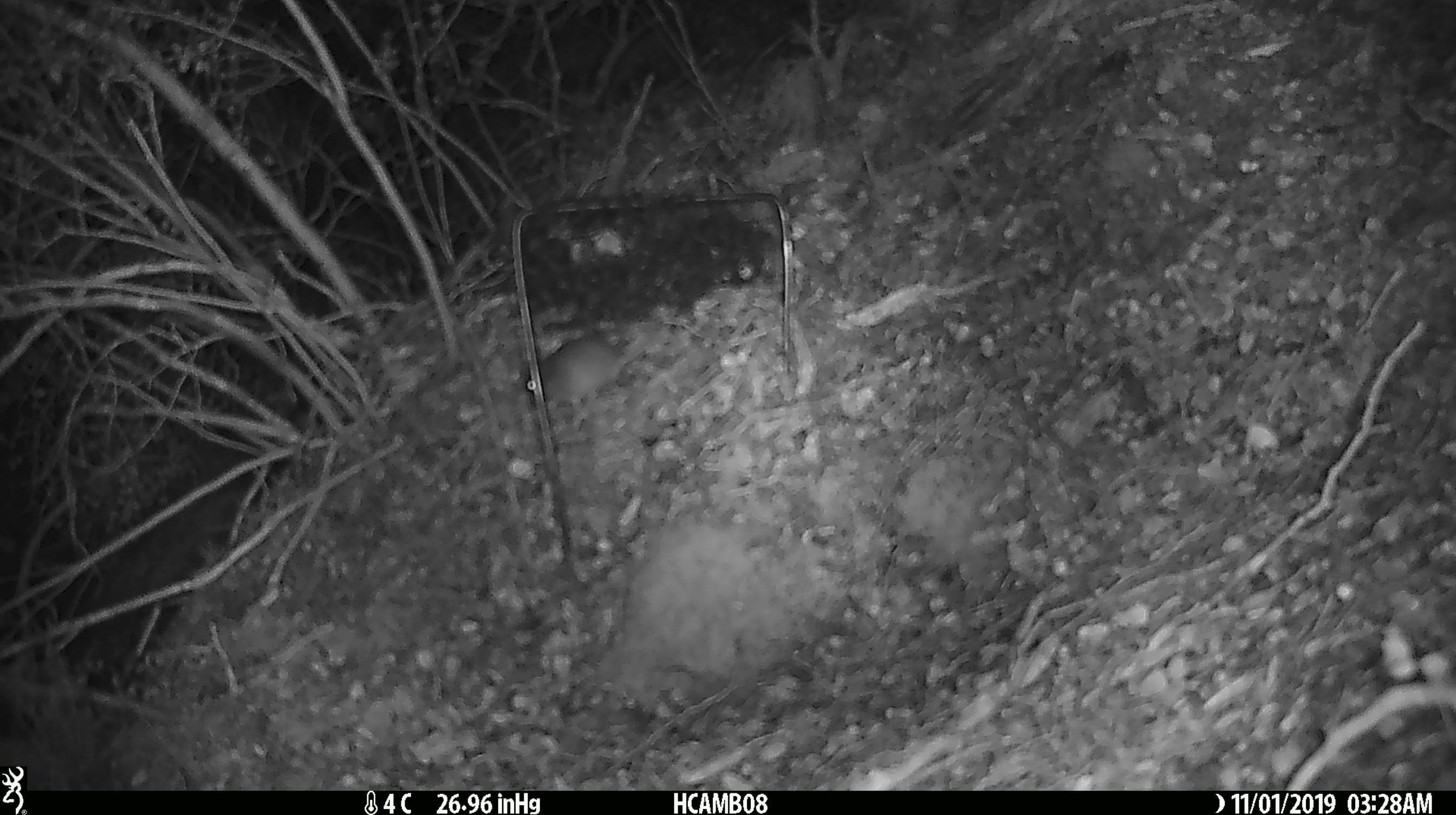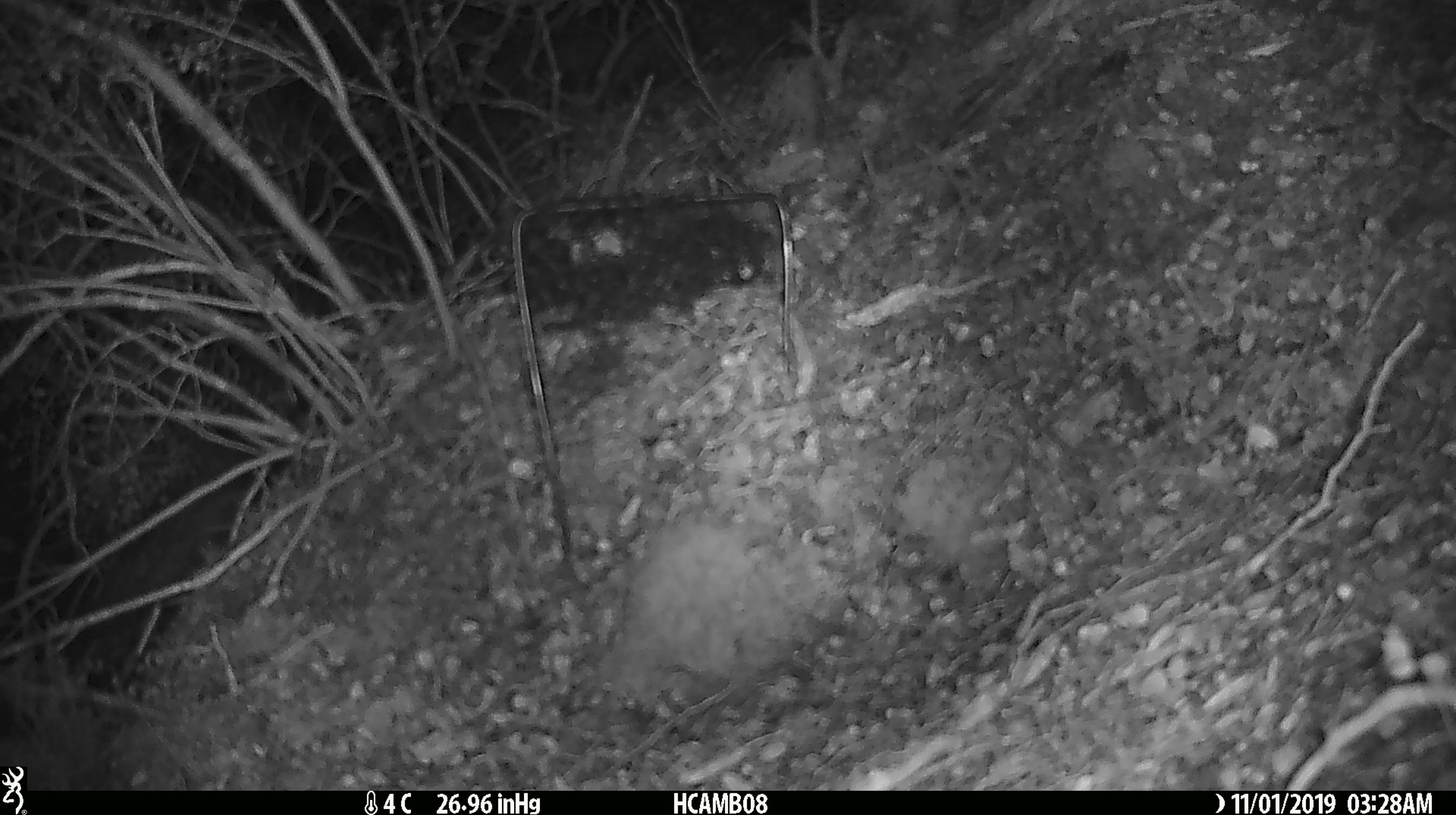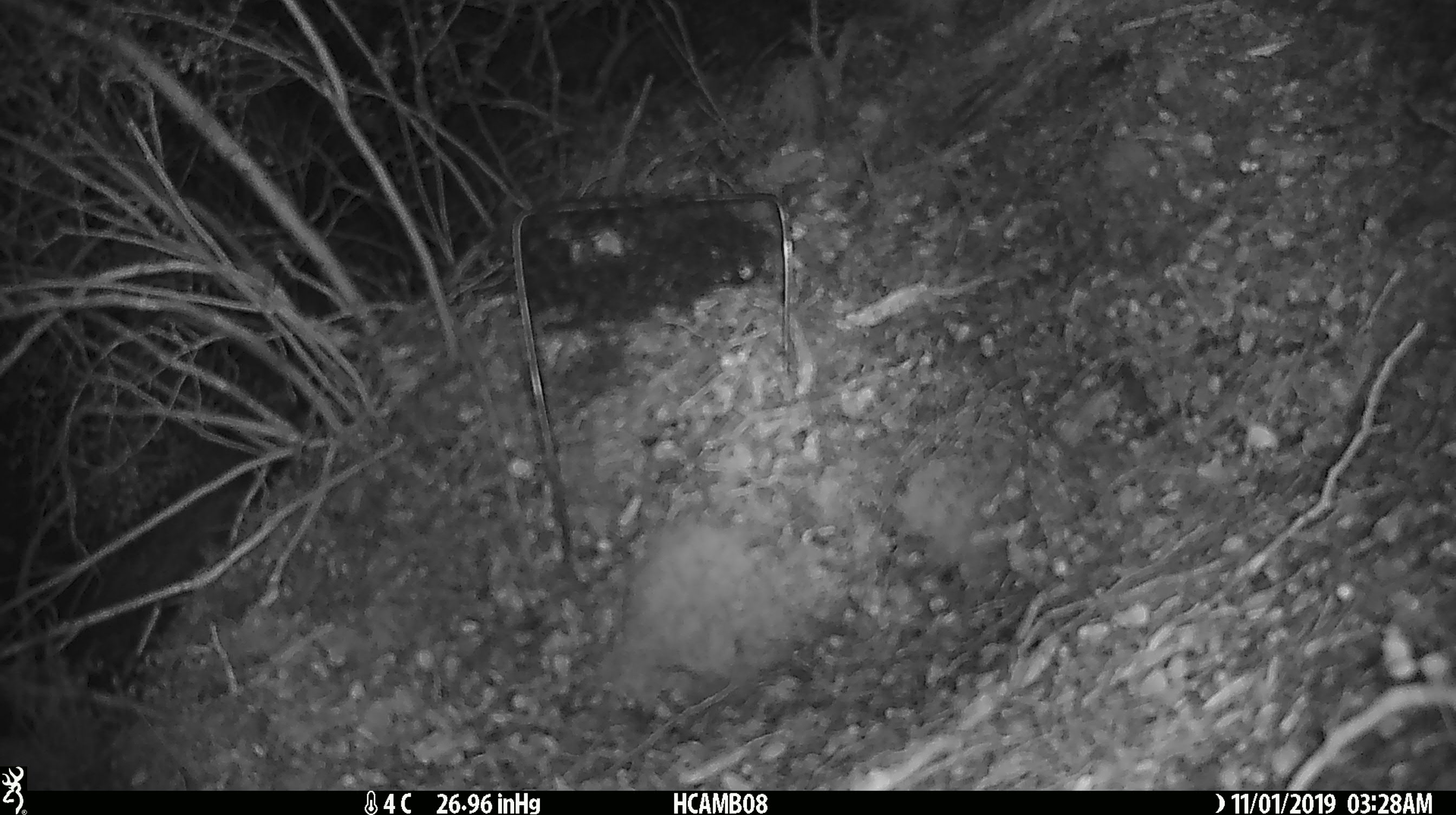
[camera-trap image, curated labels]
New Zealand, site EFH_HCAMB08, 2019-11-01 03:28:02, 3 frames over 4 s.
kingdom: Animalia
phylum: Chordata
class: Mammalia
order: Rodentia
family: Muridae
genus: Mus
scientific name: Mus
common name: mouse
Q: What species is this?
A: Mouse (Mus).